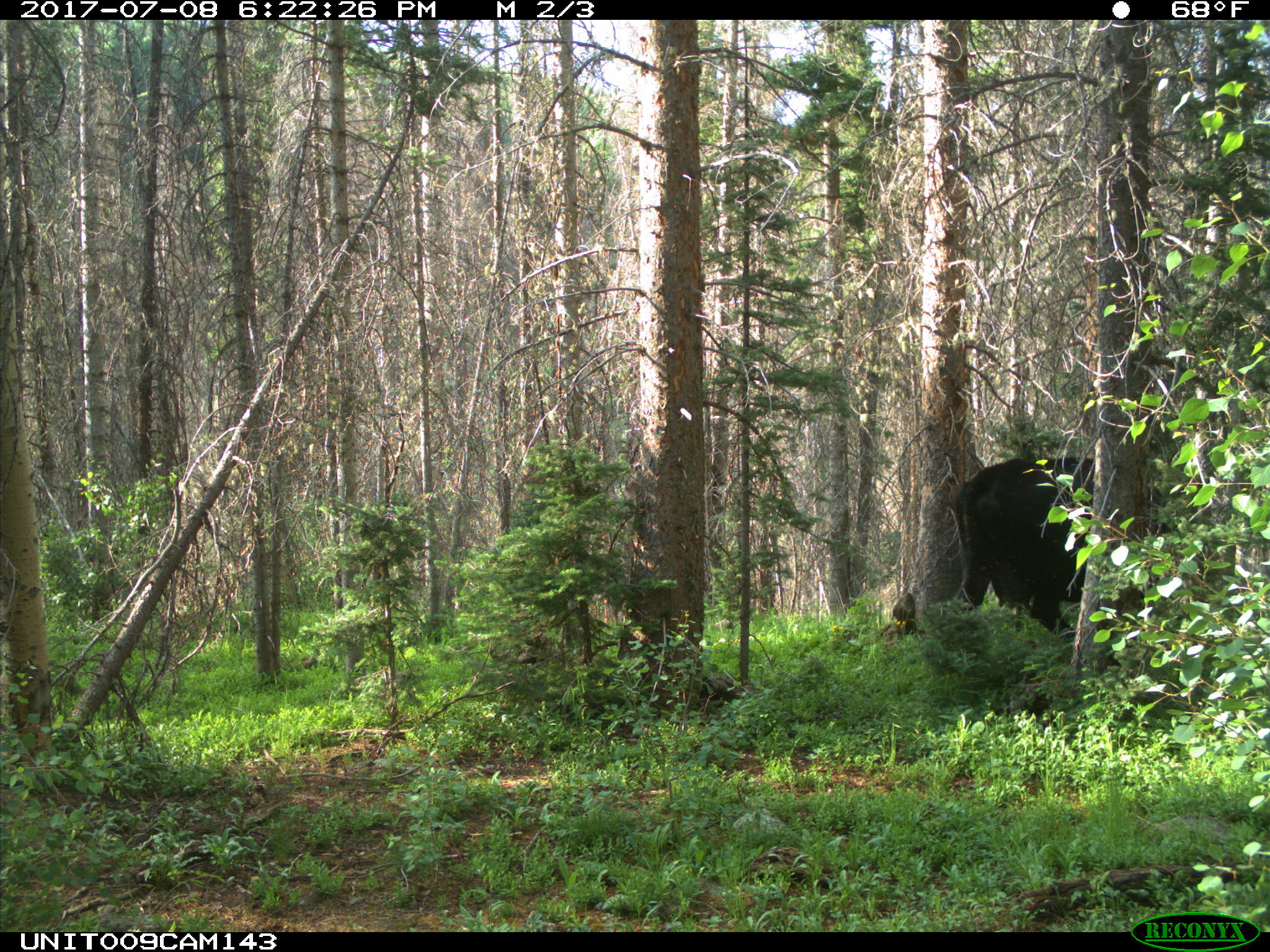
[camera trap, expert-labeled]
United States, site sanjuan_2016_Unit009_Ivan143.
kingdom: Animalia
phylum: Chordata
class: Mammalia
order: Artiodactyla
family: Bovidae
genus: Bos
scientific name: Bos taurus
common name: domestic cow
Bos taurus (domestic cow).